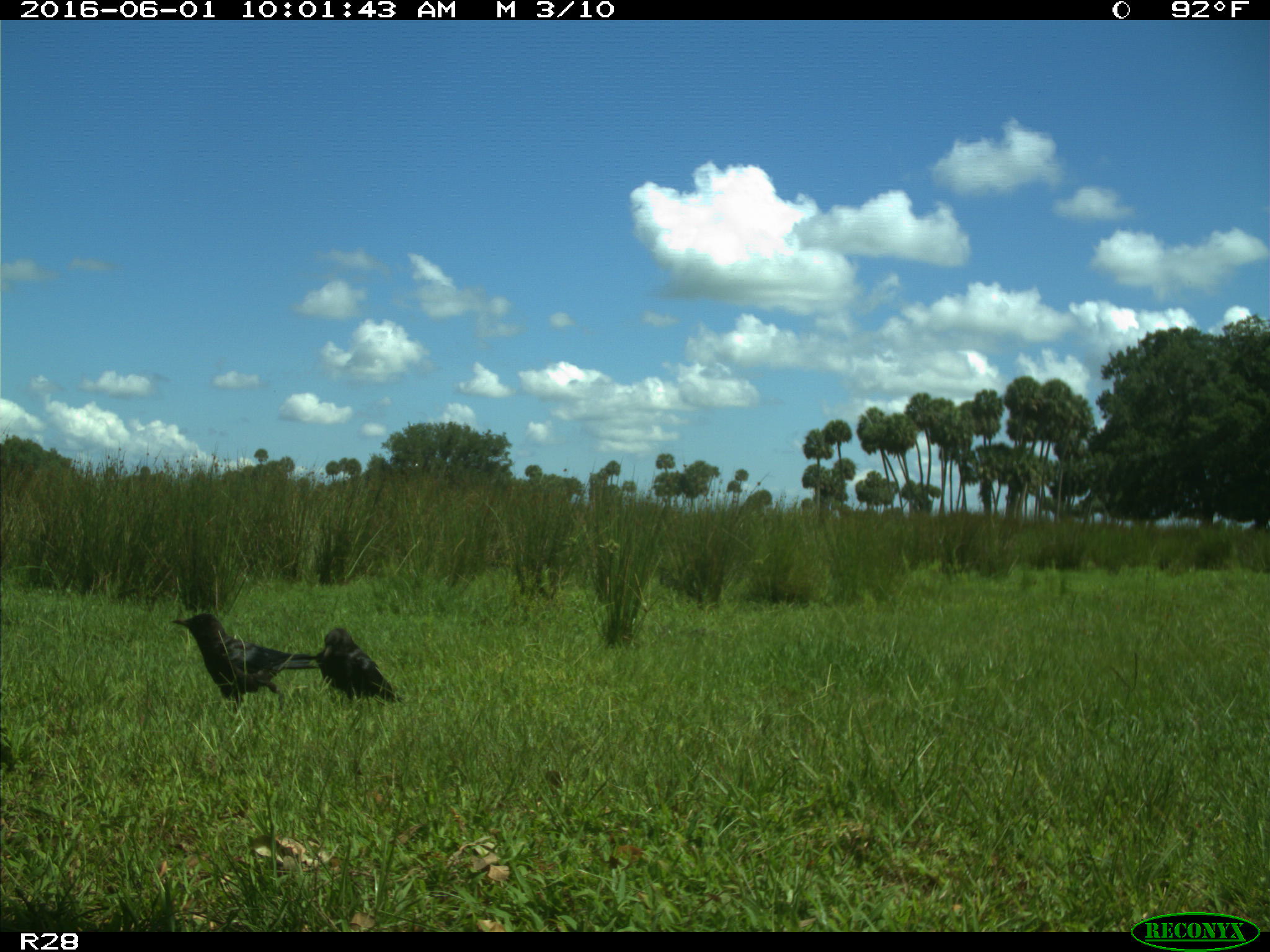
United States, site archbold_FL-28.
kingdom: Animalia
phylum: Chordata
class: Aves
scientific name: Aves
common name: birds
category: unidentified bird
Unidentified bird (birds) (Aves).